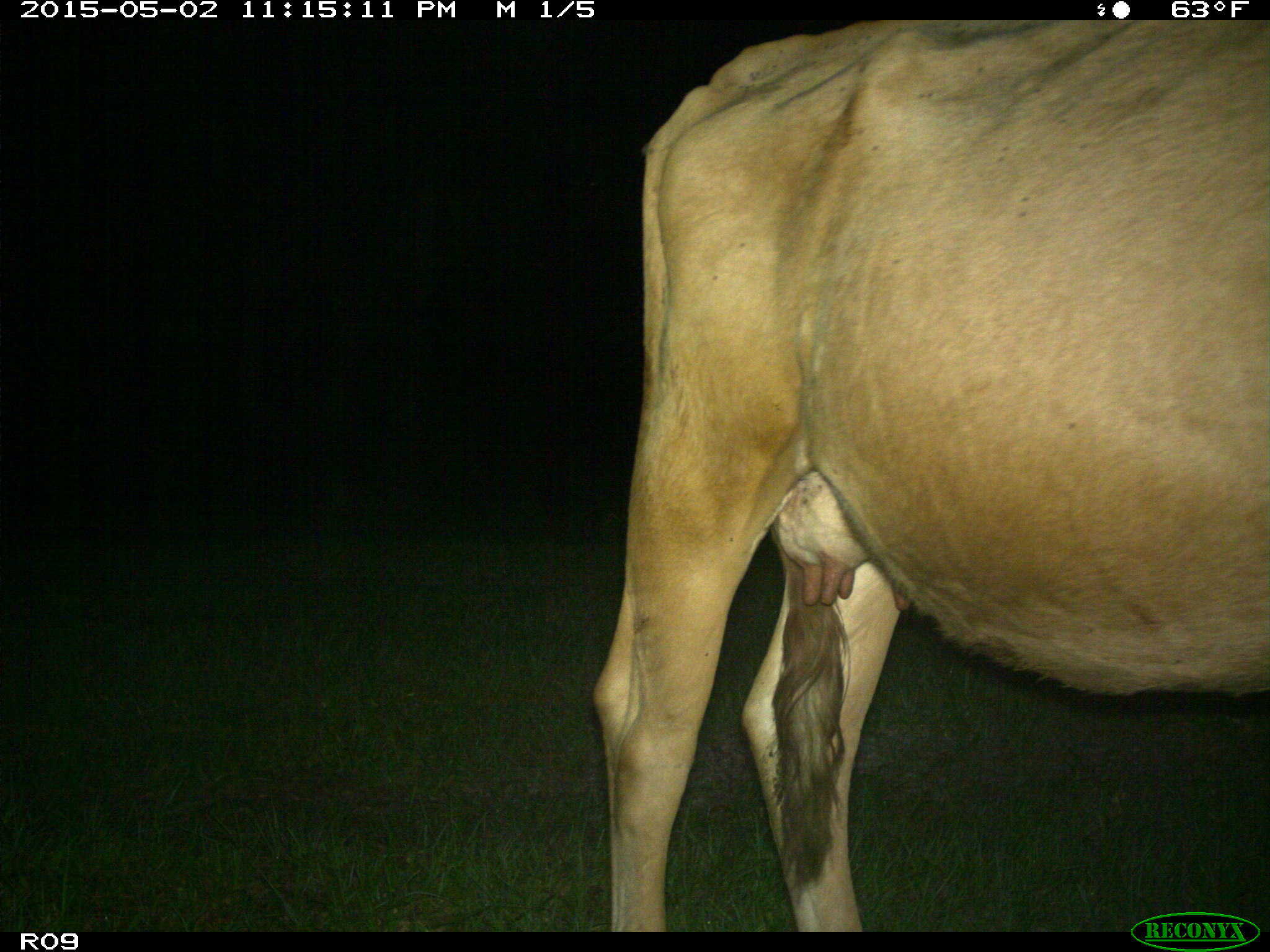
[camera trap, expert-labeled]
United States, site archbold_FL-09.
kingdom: Animalia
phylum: Chordata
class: Mammalia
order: Artiodactyla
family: Bovidae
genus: Bos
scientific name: Bos taurus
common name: domestic cow